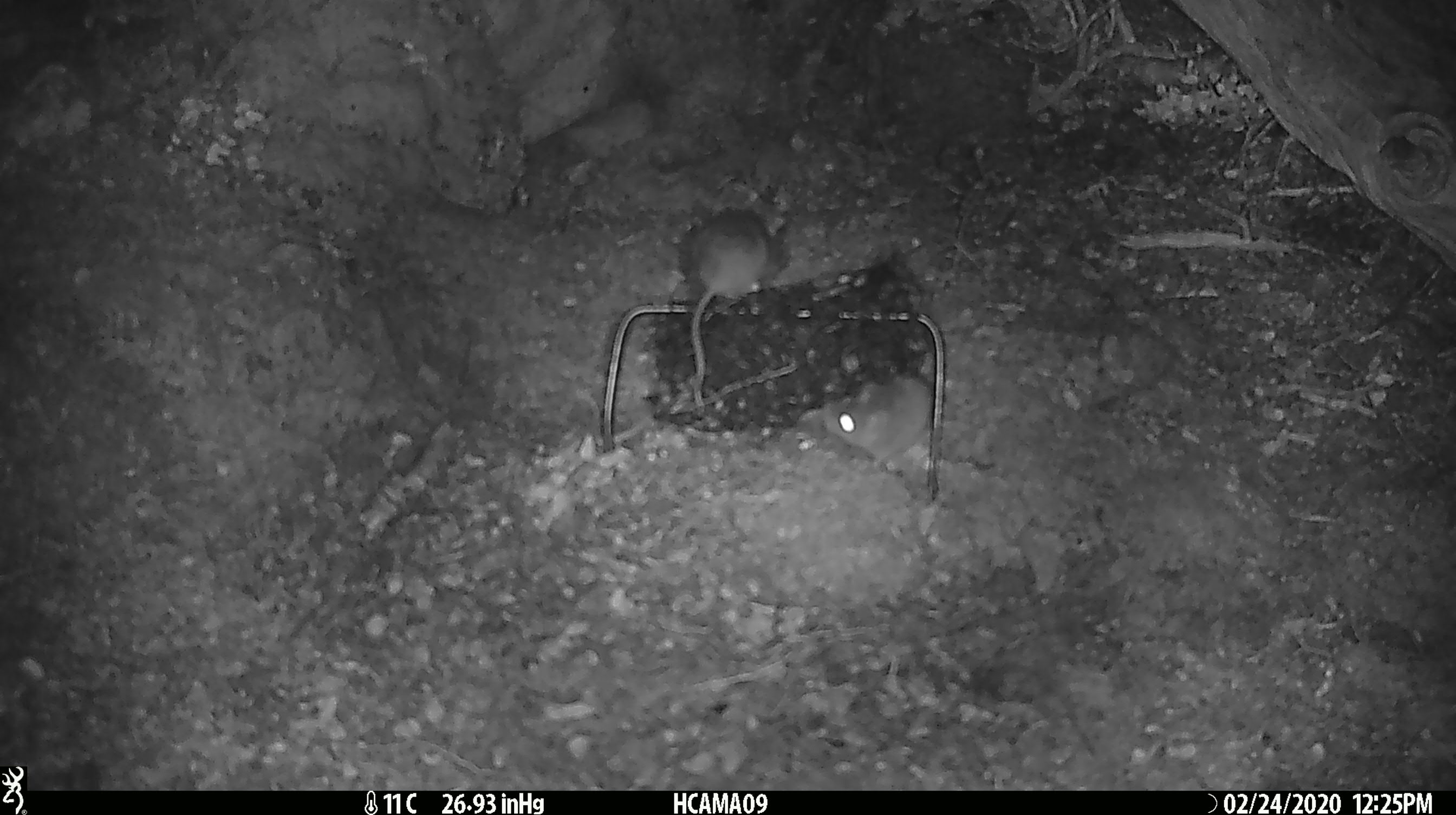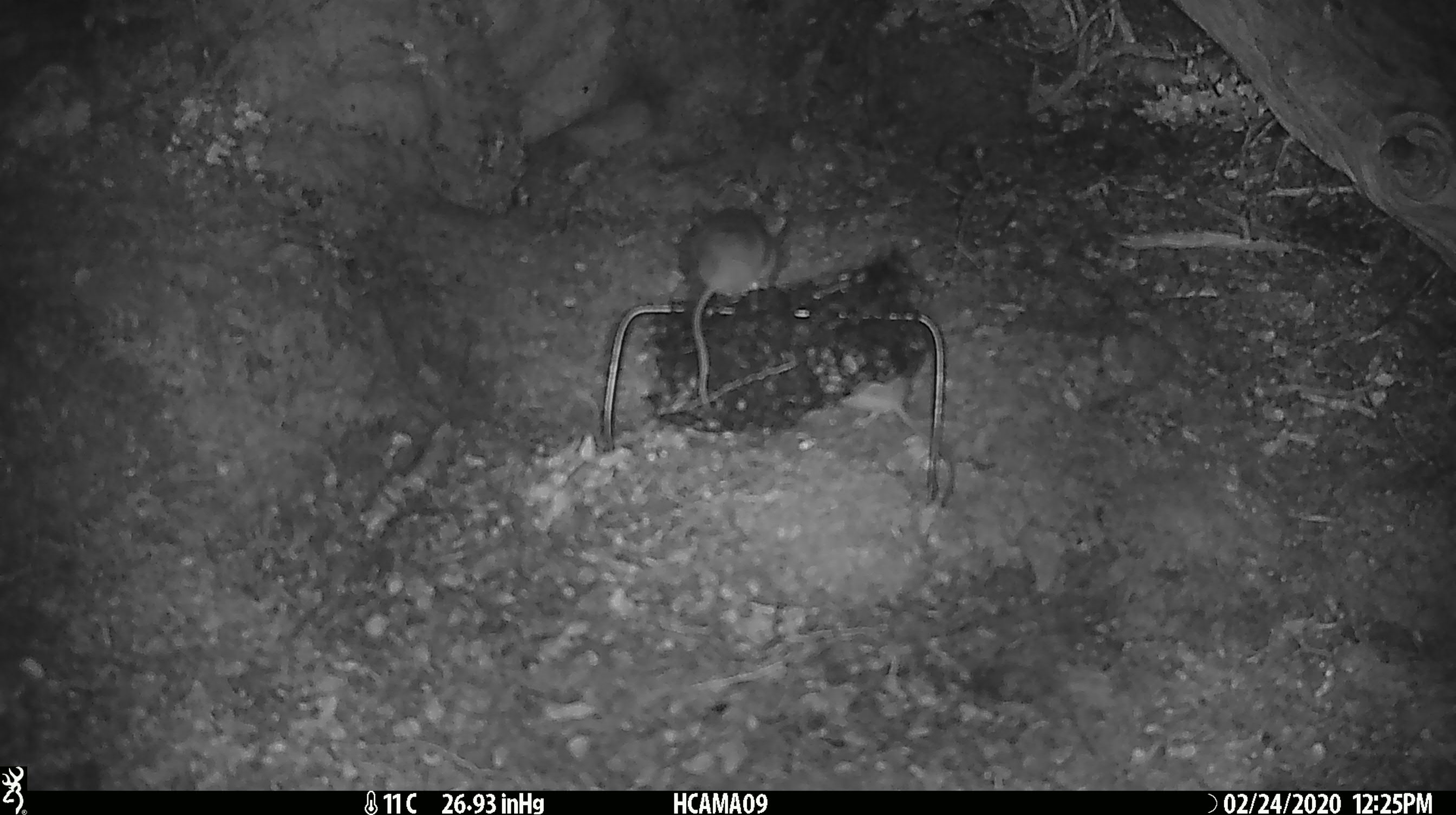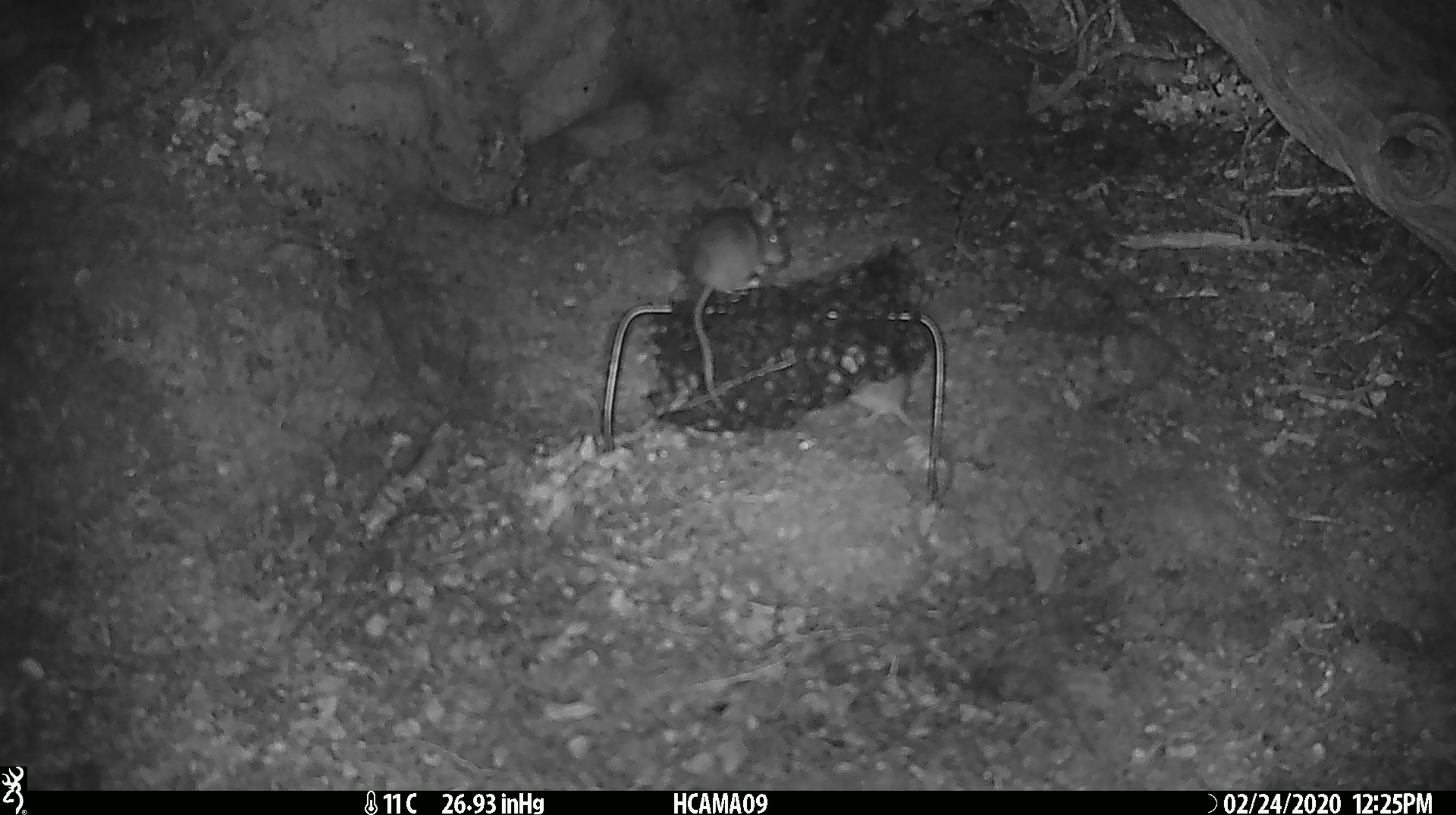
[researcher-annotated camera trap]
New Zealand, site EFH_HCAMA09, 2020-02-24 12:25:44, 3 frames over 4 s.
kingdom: Animalia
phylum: Chordata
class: Mammalia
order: Rodentia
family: Muridae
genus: Mus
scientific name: Mus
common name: mouse